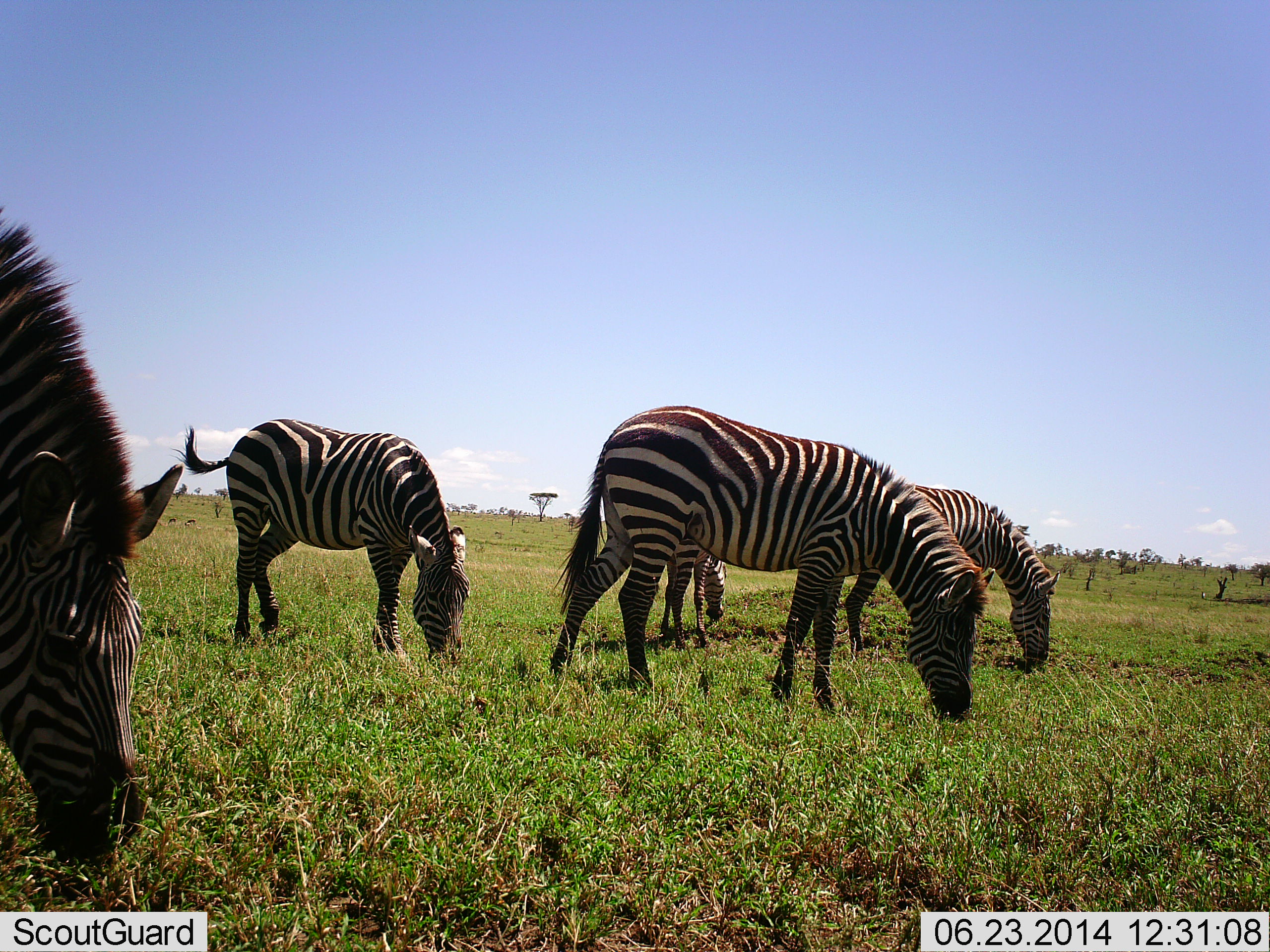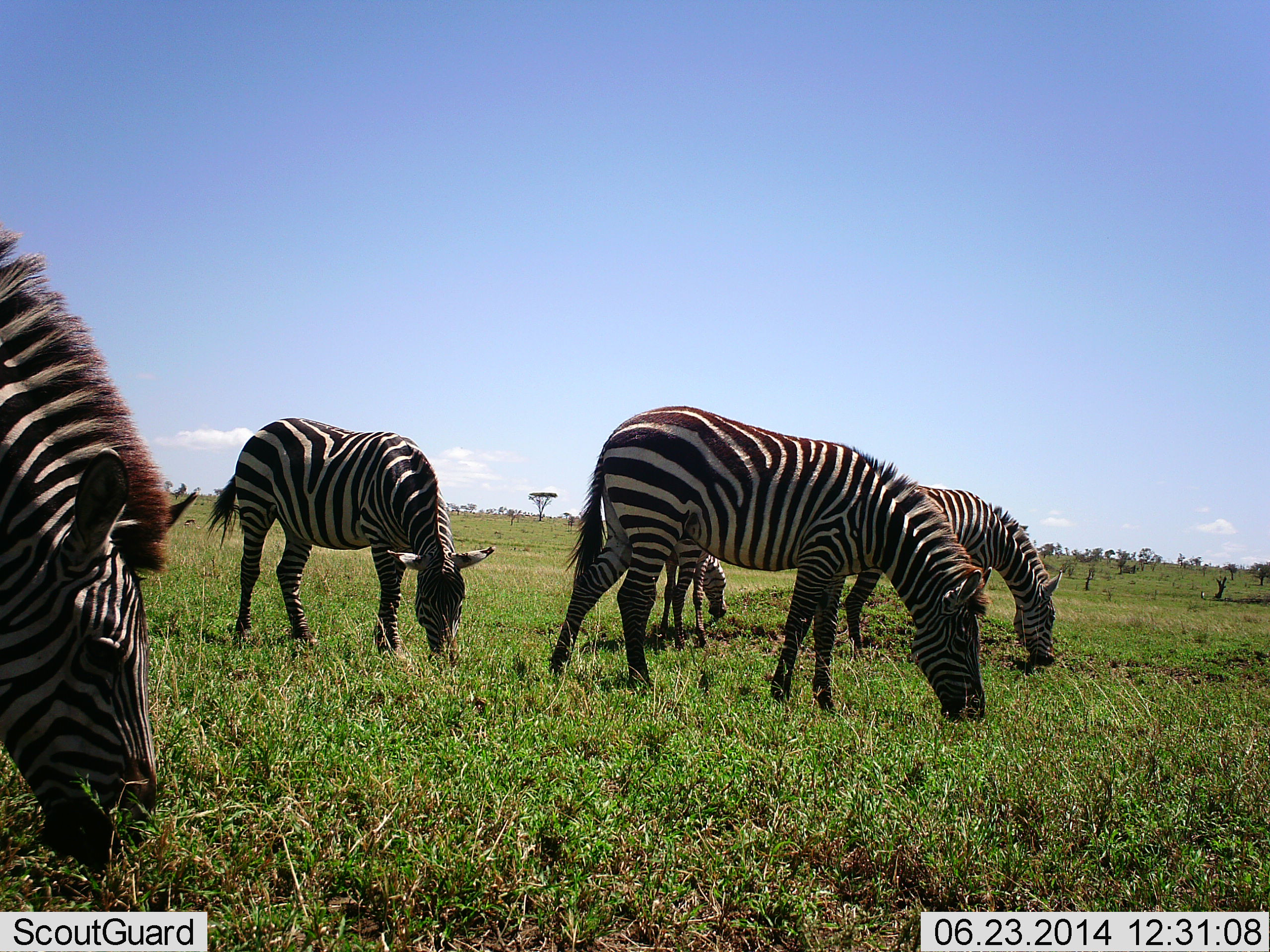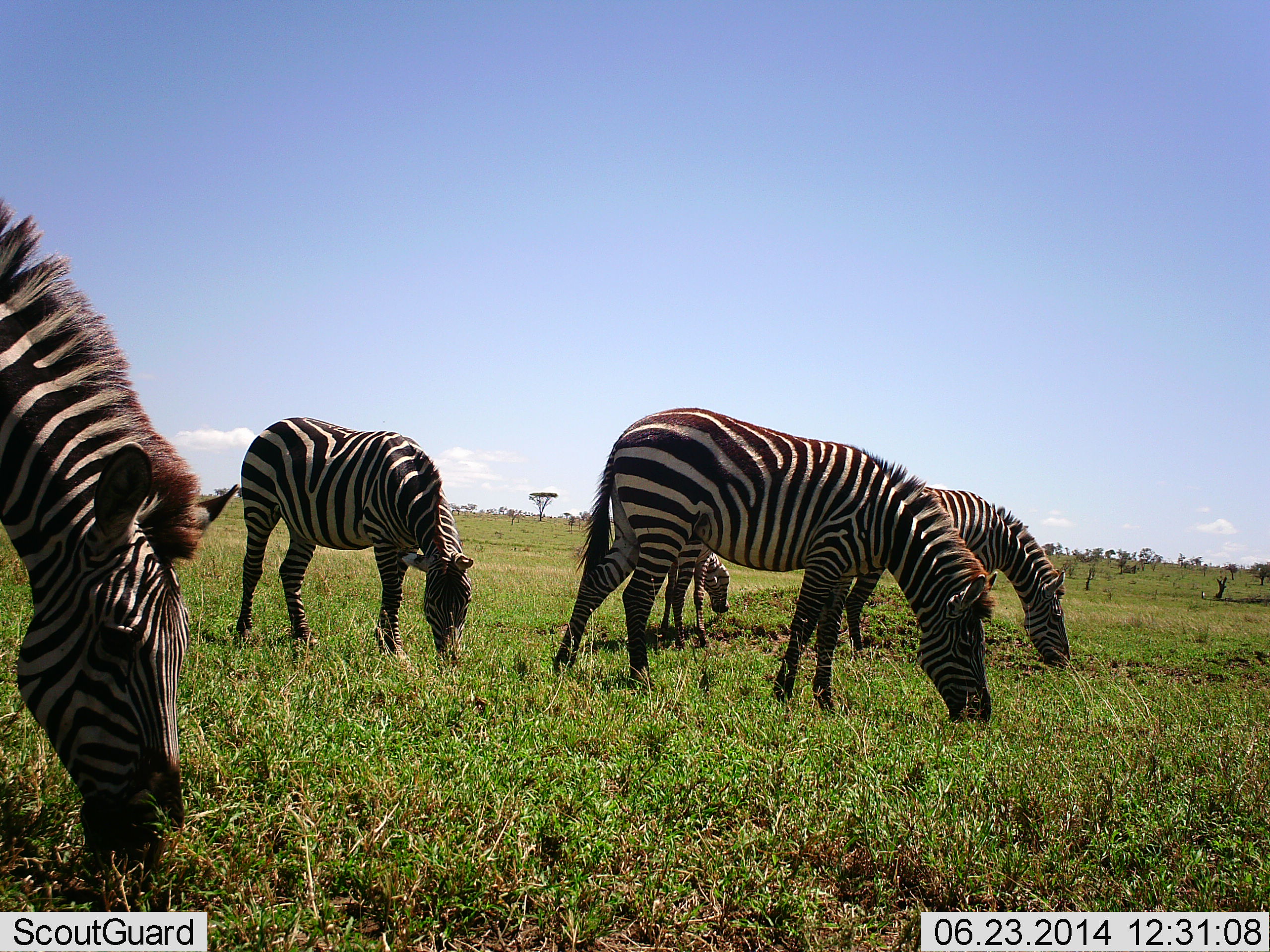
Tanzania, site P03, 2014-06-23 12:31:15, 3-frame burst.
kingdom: Animalia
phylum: Chordata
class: Mammalia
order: Perissodactyla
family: Equidae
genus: Equus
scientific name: Equus quagga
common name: plains zebra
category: zebra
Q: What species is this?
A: Zebra (plains zebra) (Equus quagga).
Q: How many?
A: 5.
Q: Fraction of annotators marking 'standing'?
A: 16%.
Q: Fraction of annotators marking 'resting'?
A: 0%.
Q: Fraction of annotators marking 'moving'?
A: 3%.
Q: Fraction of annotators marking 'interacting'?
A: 2%.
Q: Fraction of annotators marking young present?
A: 2%.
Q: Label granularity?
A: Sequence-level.